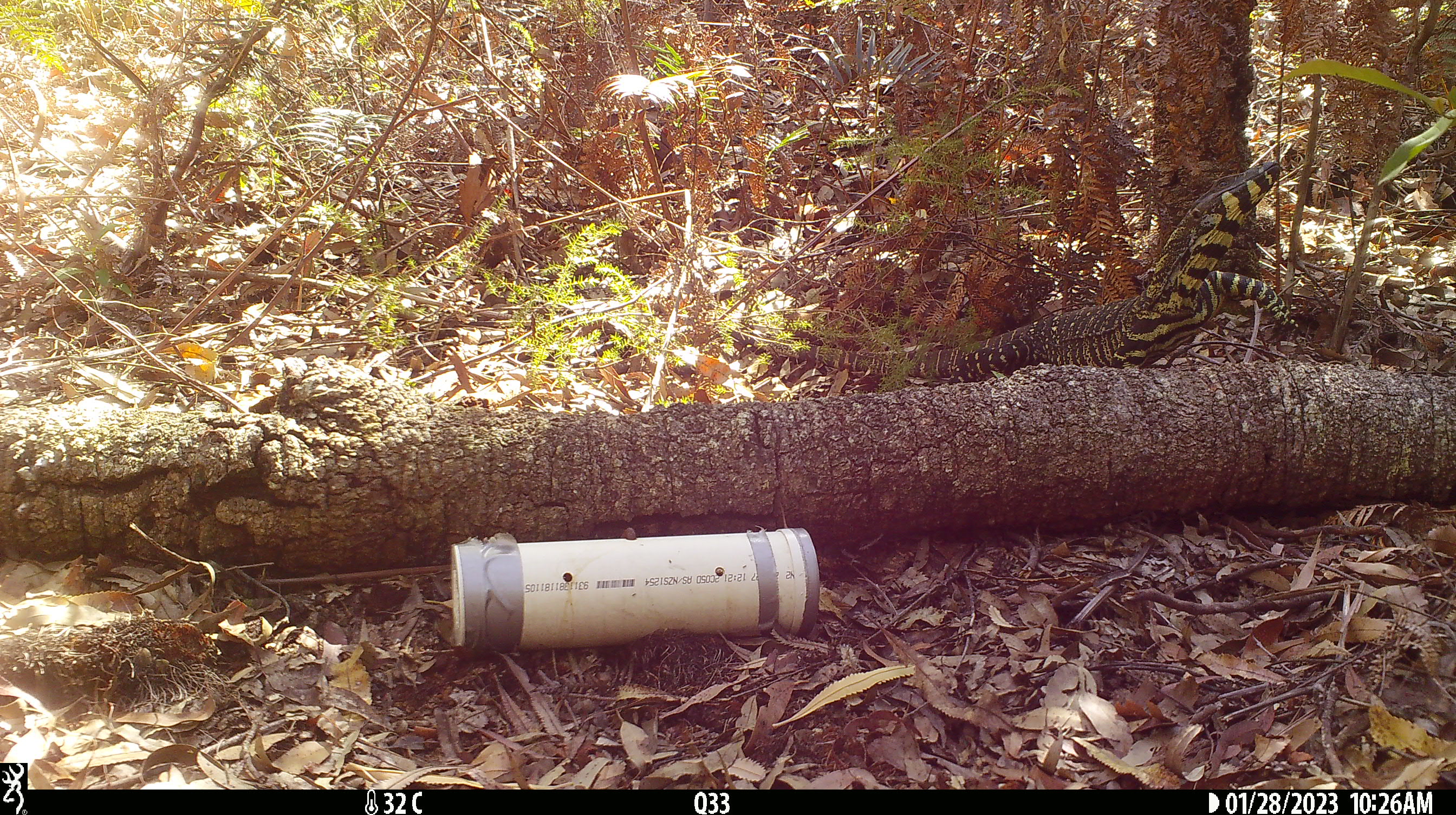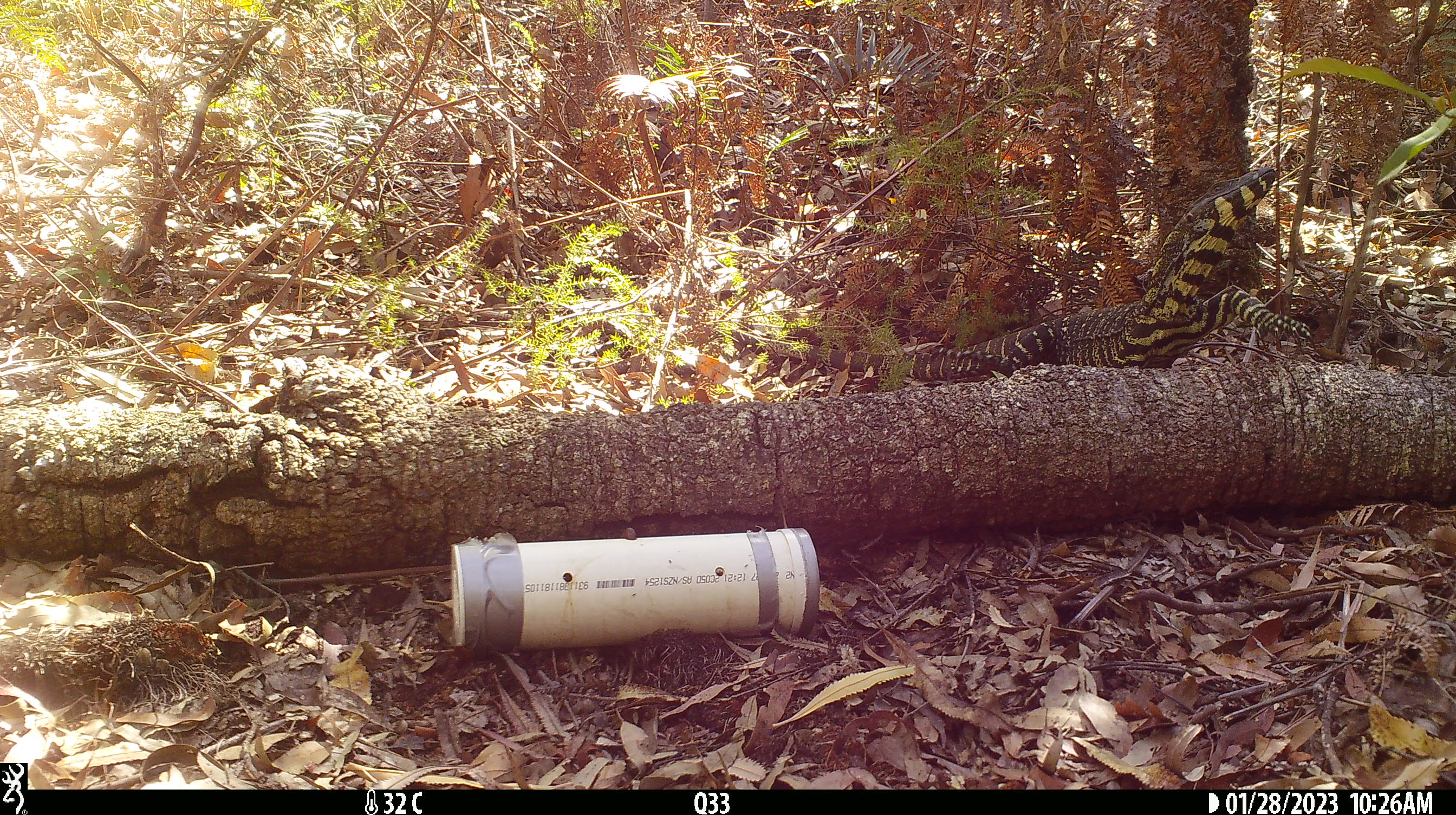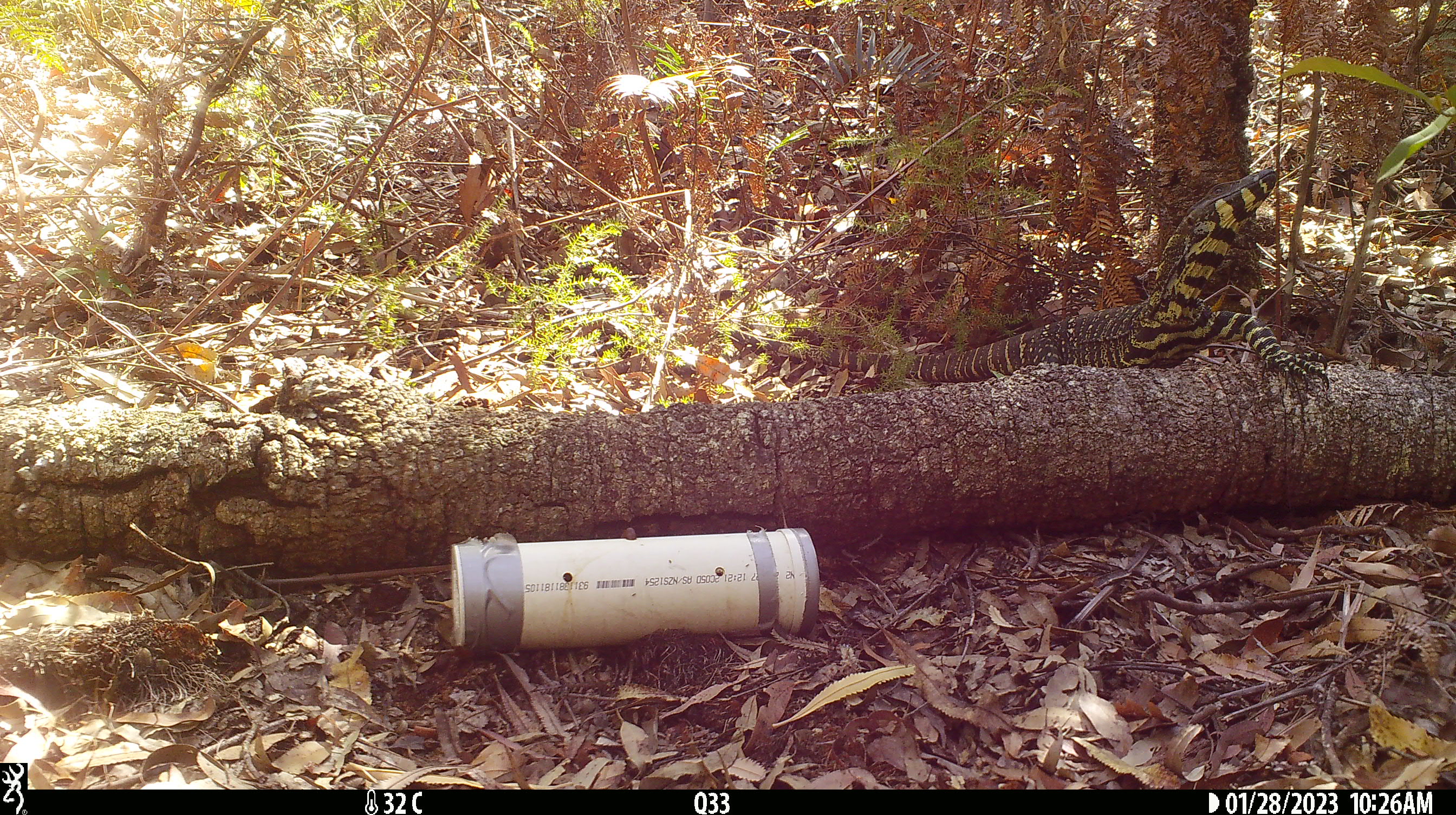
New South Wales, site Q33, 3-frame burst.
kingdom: Animalia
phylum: Chordata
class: Reptilia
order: Squamata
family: Varanidae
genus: Varanus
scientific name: Varanus varius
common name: lace monitor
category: goanna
Goanna (lace monitor) (Varanus varius).